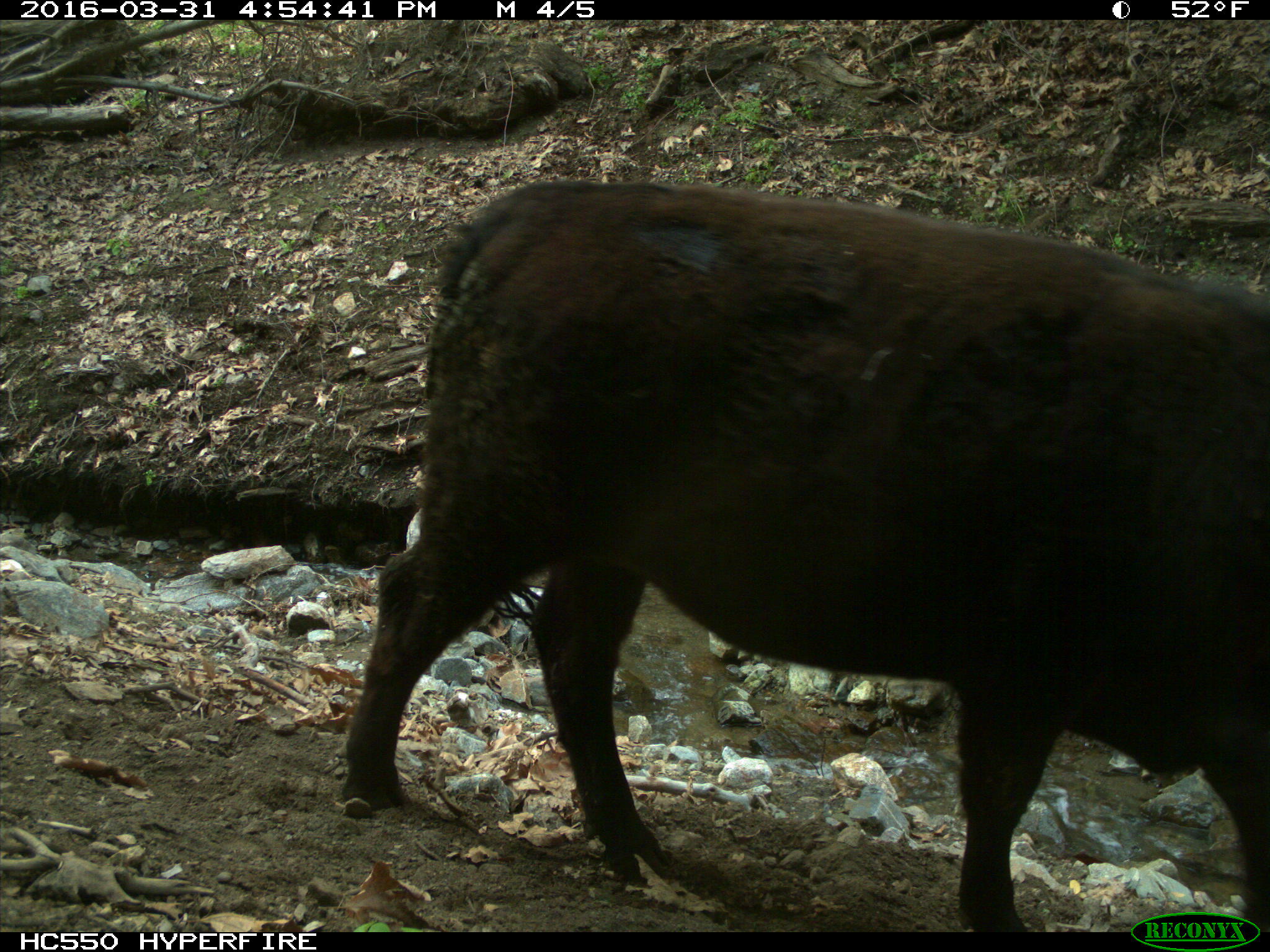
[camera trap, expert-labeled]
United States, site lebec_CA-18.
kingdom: Animalia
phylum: Chordata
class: Mammalia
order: Artiodactyla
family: Bovidae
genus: Bos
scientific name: Bos taurus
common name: domestic cow